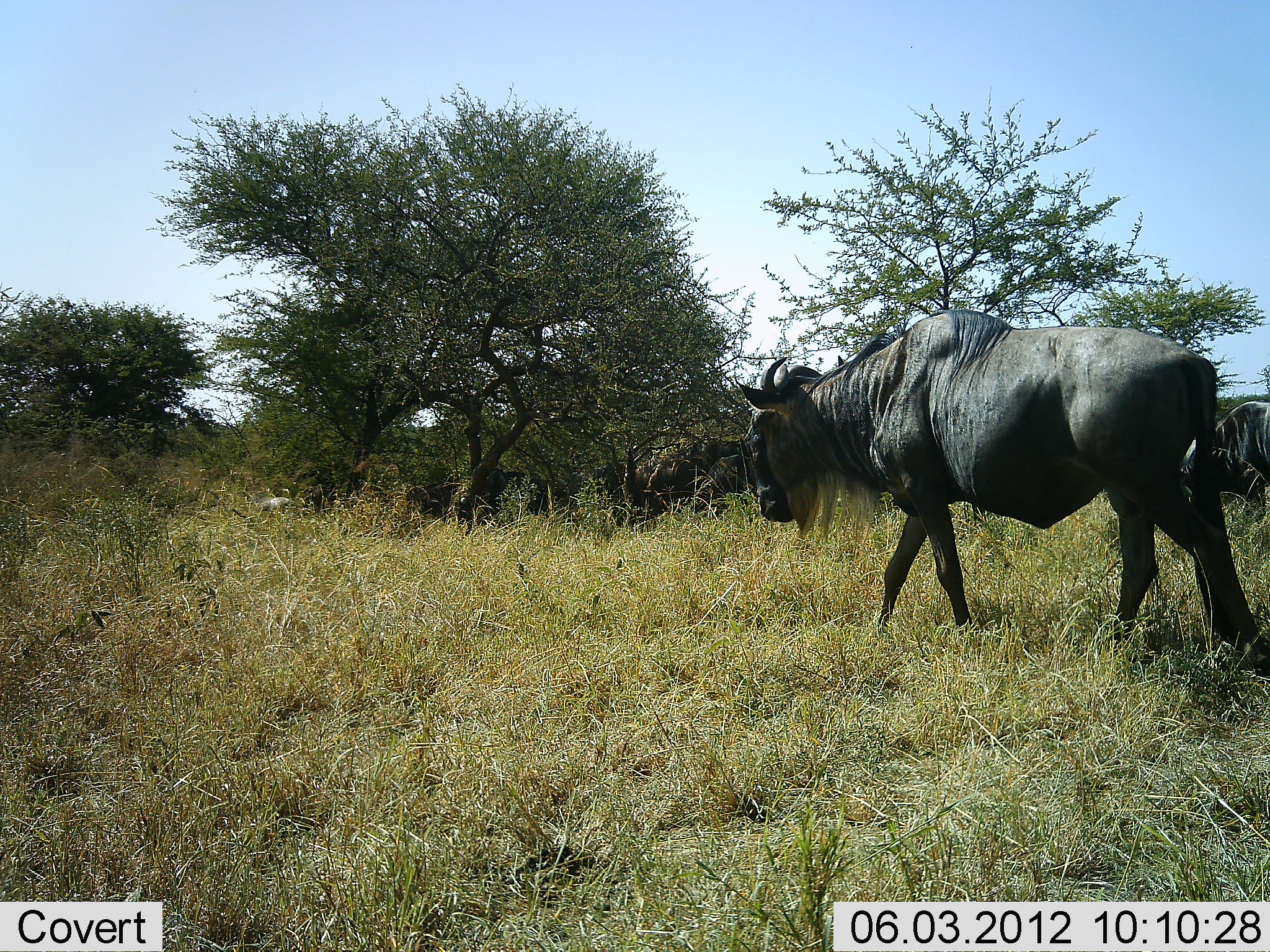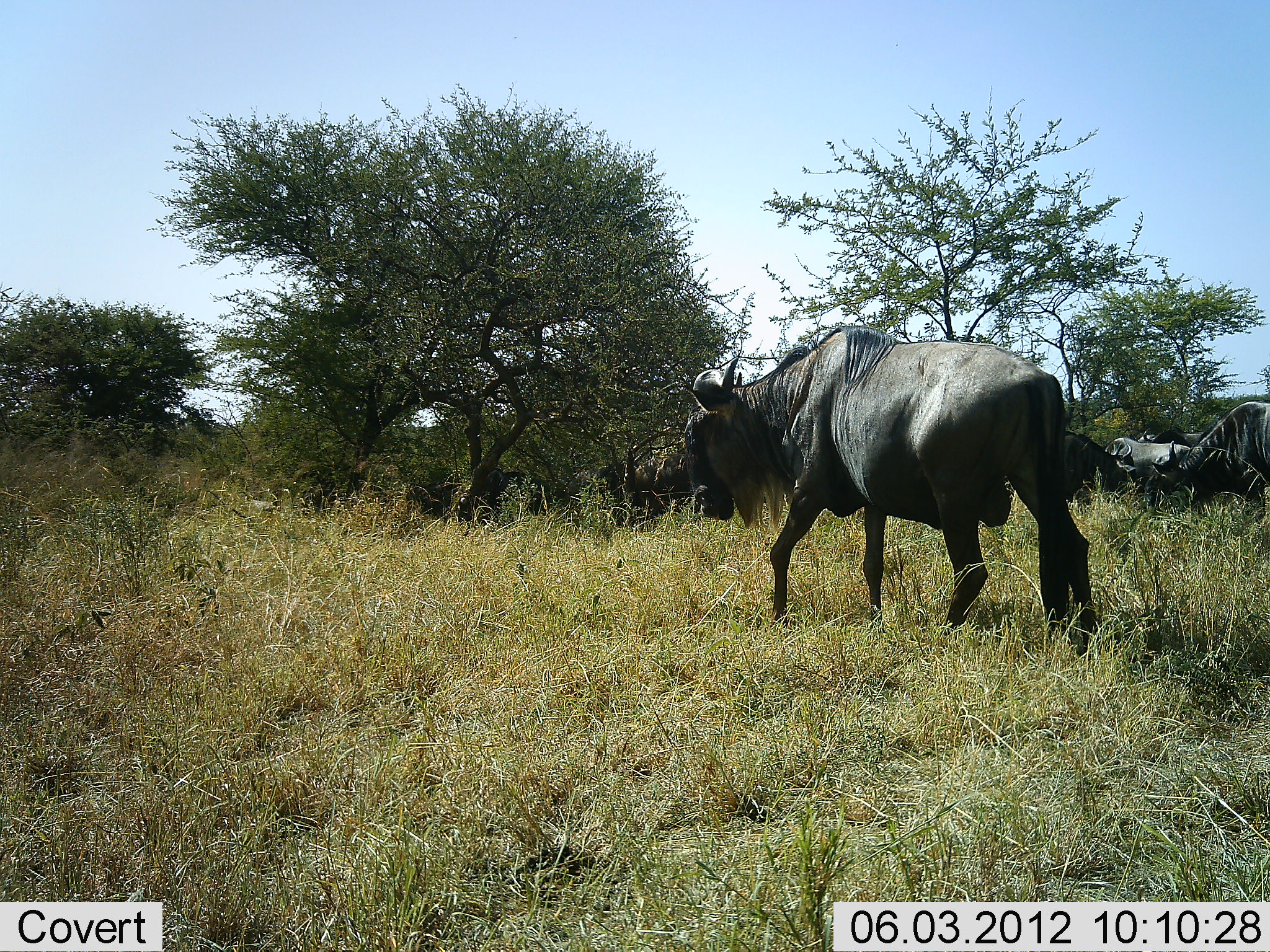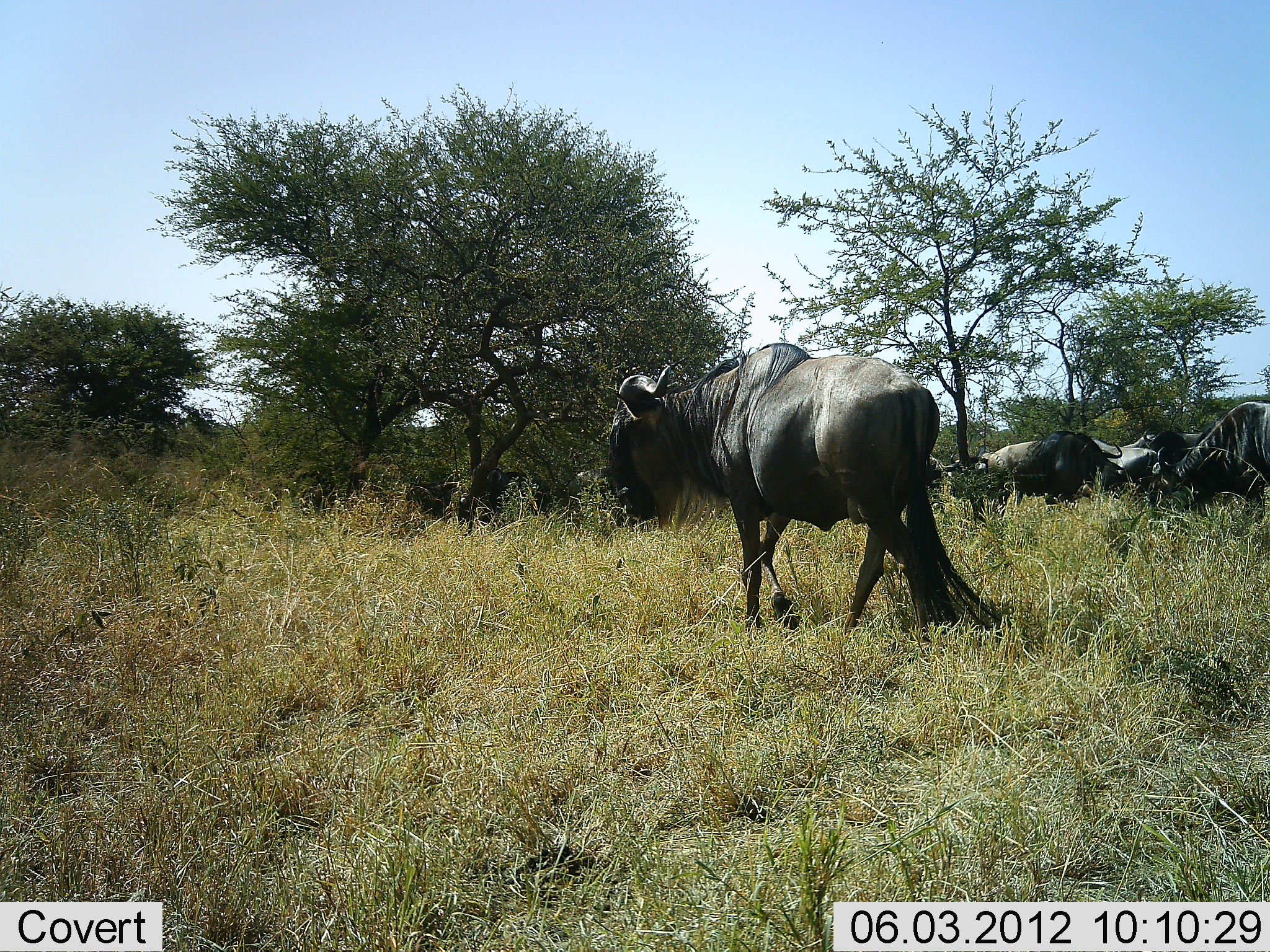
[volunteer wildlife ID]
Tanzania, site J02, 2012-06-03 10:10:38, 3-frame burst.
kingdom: Animalia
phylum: Chordata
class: Mammalia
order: Artiodactyla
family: Bovidae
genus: Connochaetes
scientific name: Connochaetes taurinus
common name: blue wildebeest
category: wildebeest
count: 9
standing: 60%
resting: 0%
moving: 80%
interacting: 0%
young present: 0%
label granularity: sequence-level